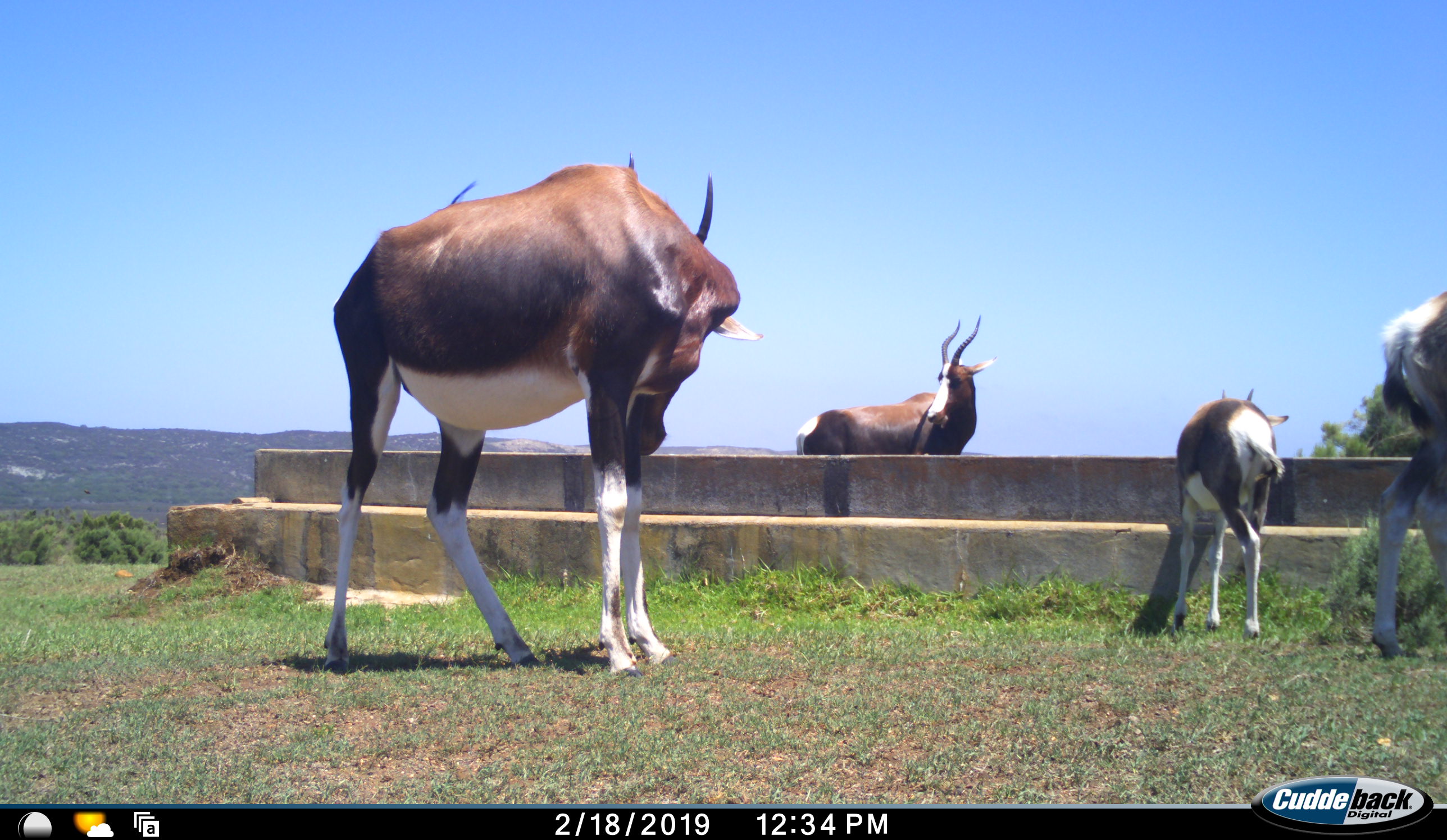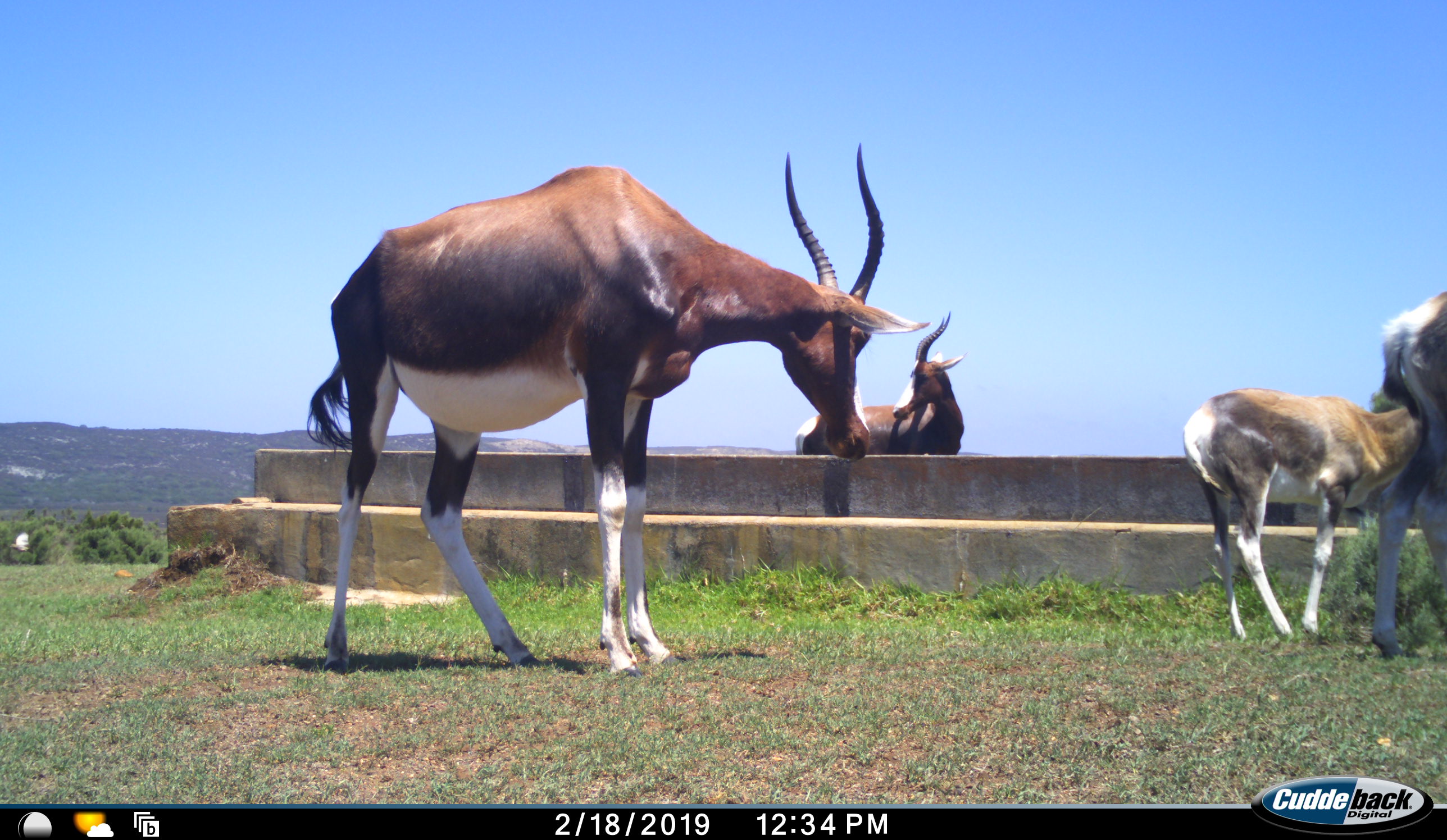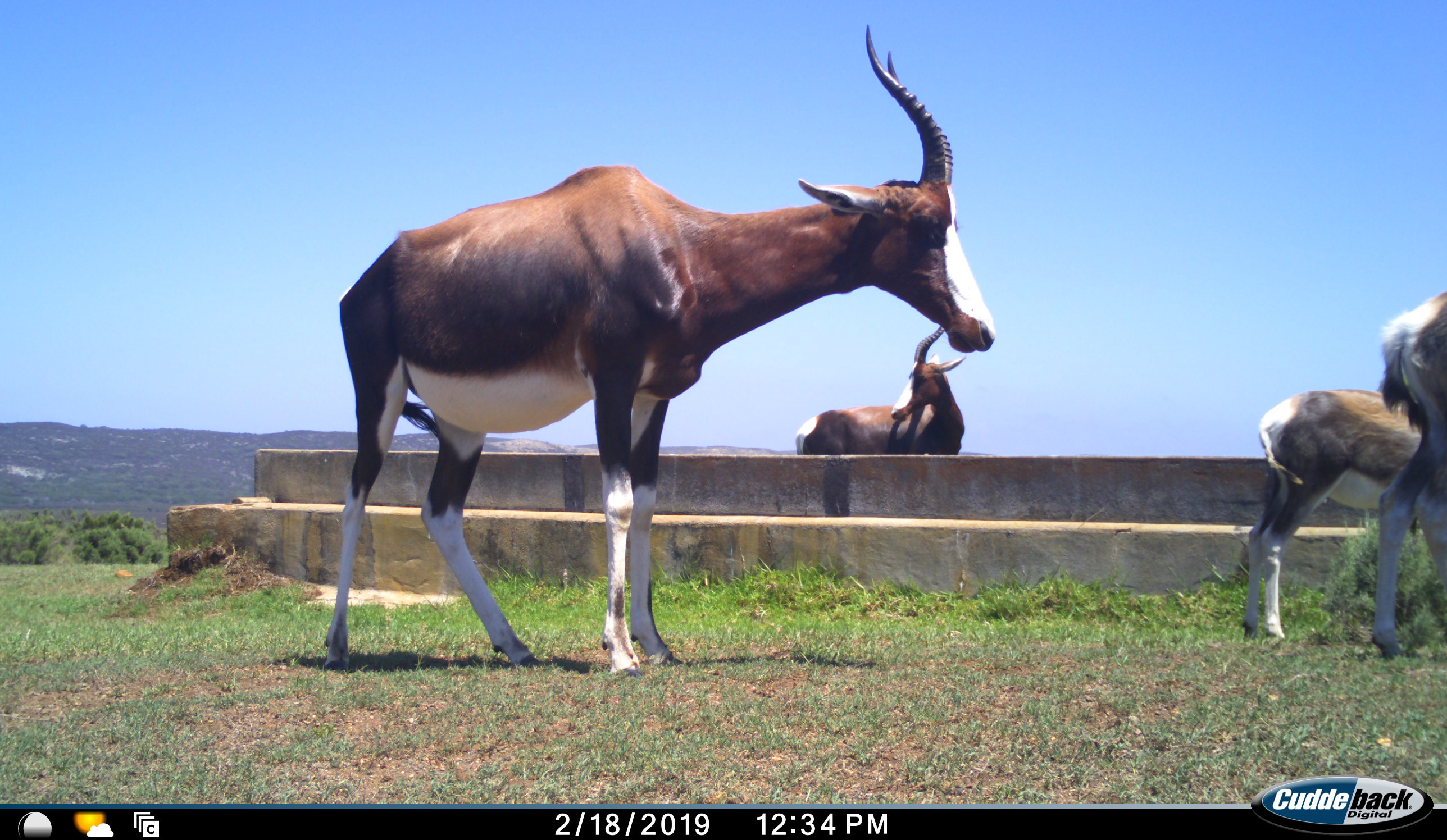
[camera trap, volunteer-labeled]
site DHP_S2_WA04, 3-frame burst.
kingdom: Animalia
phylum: Chordata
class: Mammalia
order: Artiodactyla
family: Bovidae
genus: Damaliscus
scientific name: Damaliscus pygargus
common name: bontebok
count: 4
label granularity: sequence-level